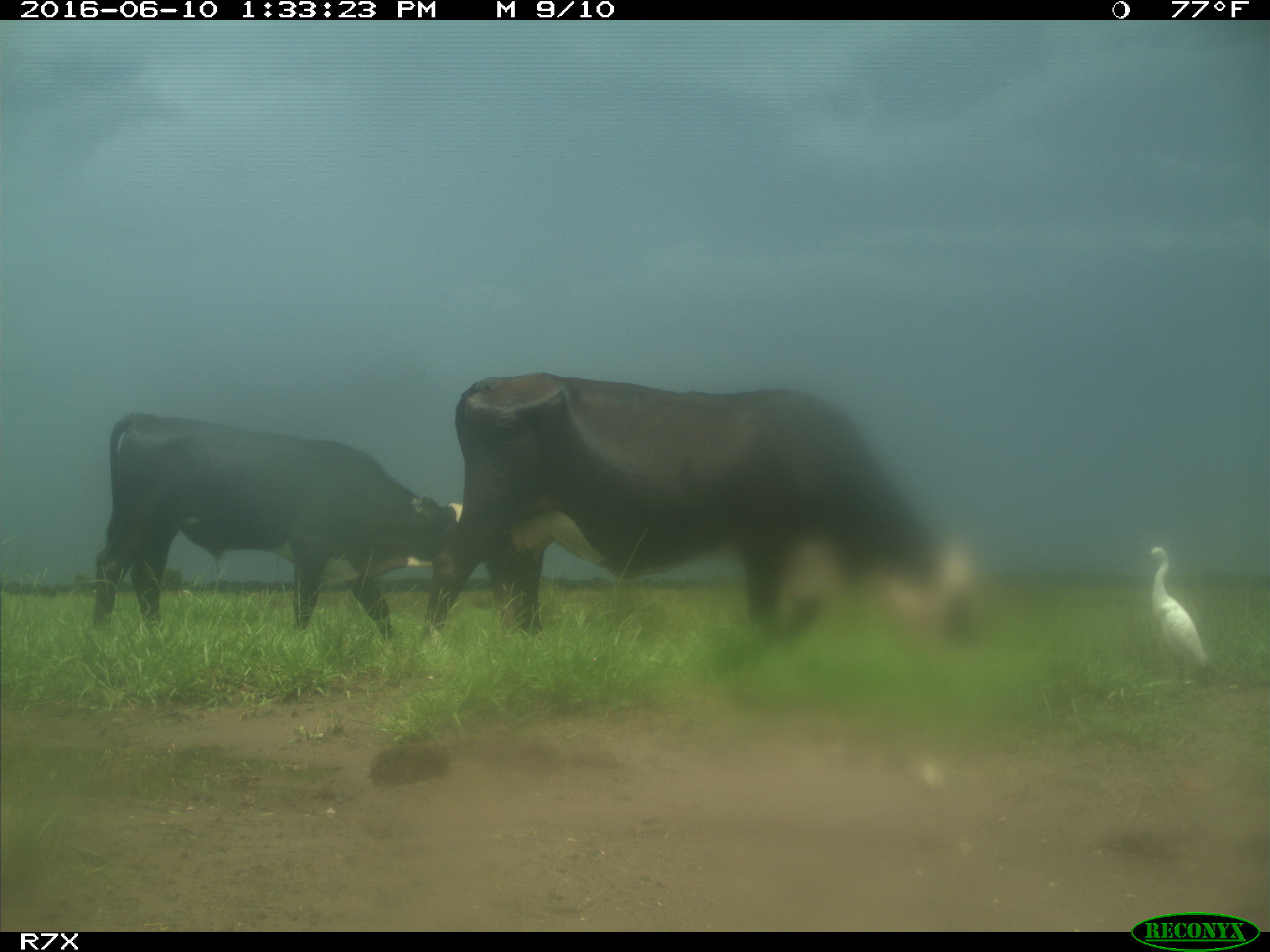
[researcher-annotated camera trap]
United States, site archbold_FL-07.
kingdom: Animalia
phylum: Chordata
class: Mammalia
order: Artiodactyla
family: Bovidae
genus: Bos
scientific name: Bos taurus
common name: domestic cow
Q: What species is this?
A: Bos taurus (domestic cow).